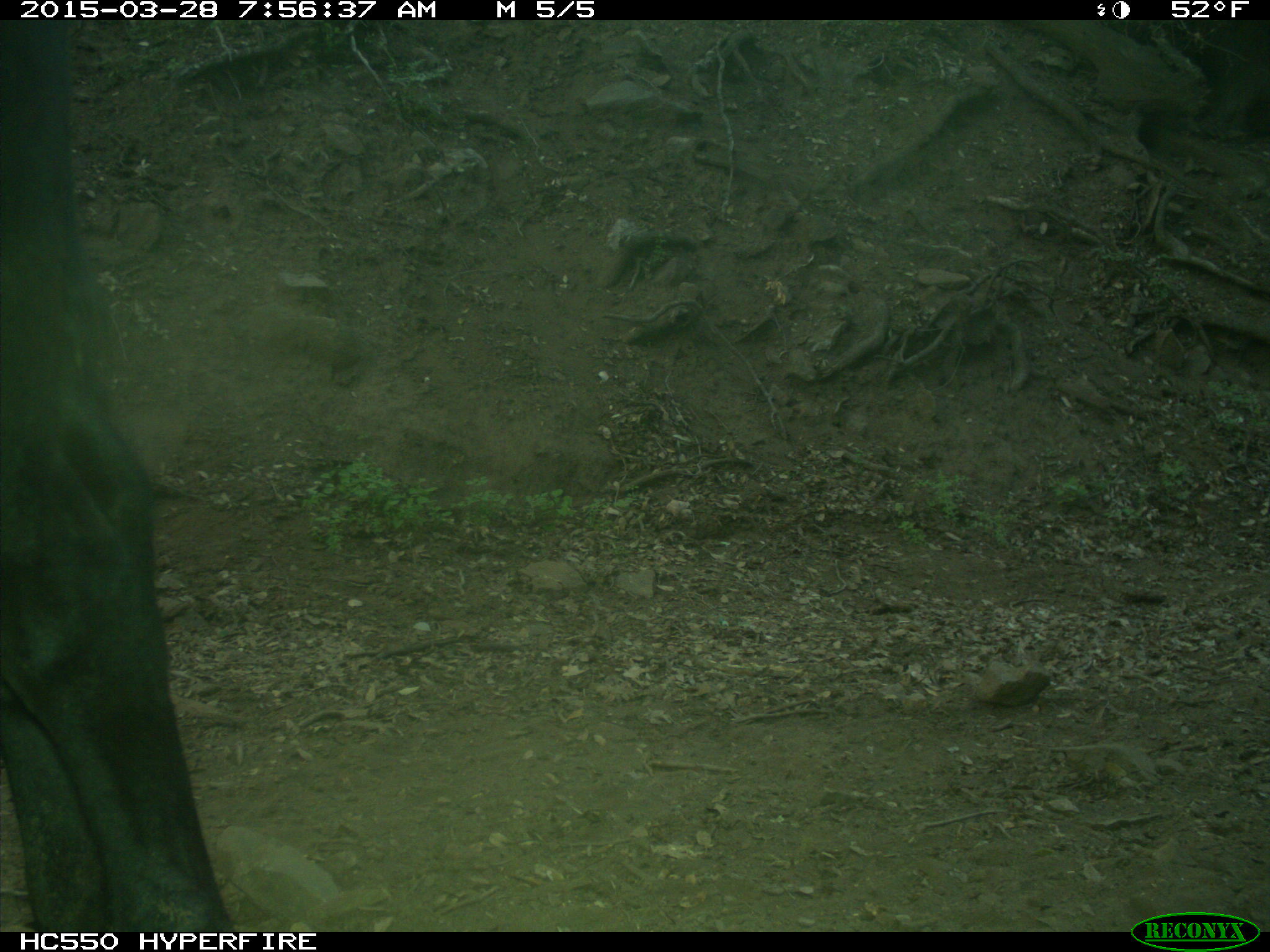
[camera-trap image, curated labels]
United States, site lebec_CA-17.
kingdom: Animalia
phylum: Chordata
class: Mammalia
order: Artiodactyla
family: Bovidae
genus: Bos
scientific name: Bos taurus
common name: domestic cow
Bos taurus (domestic cow).